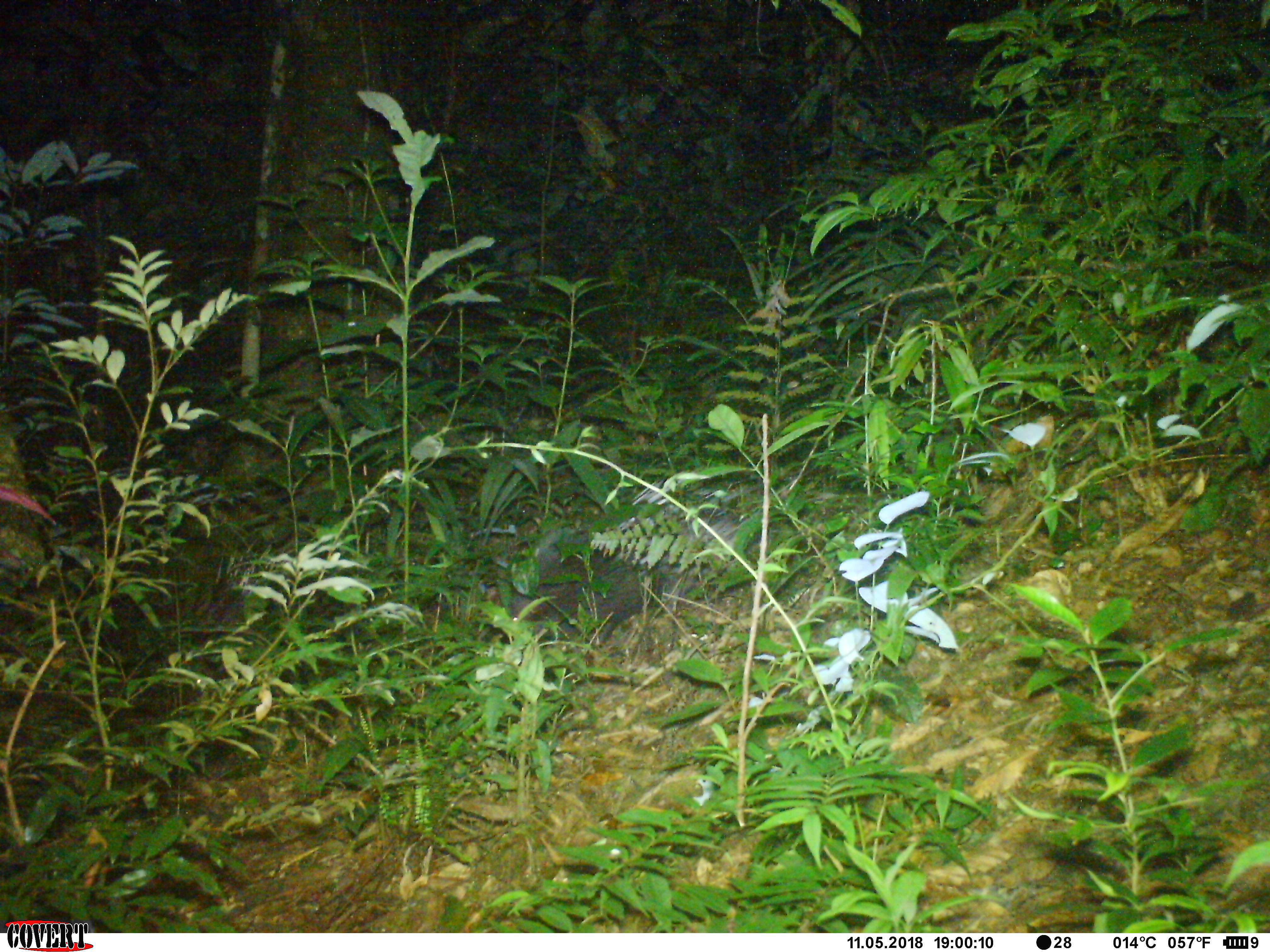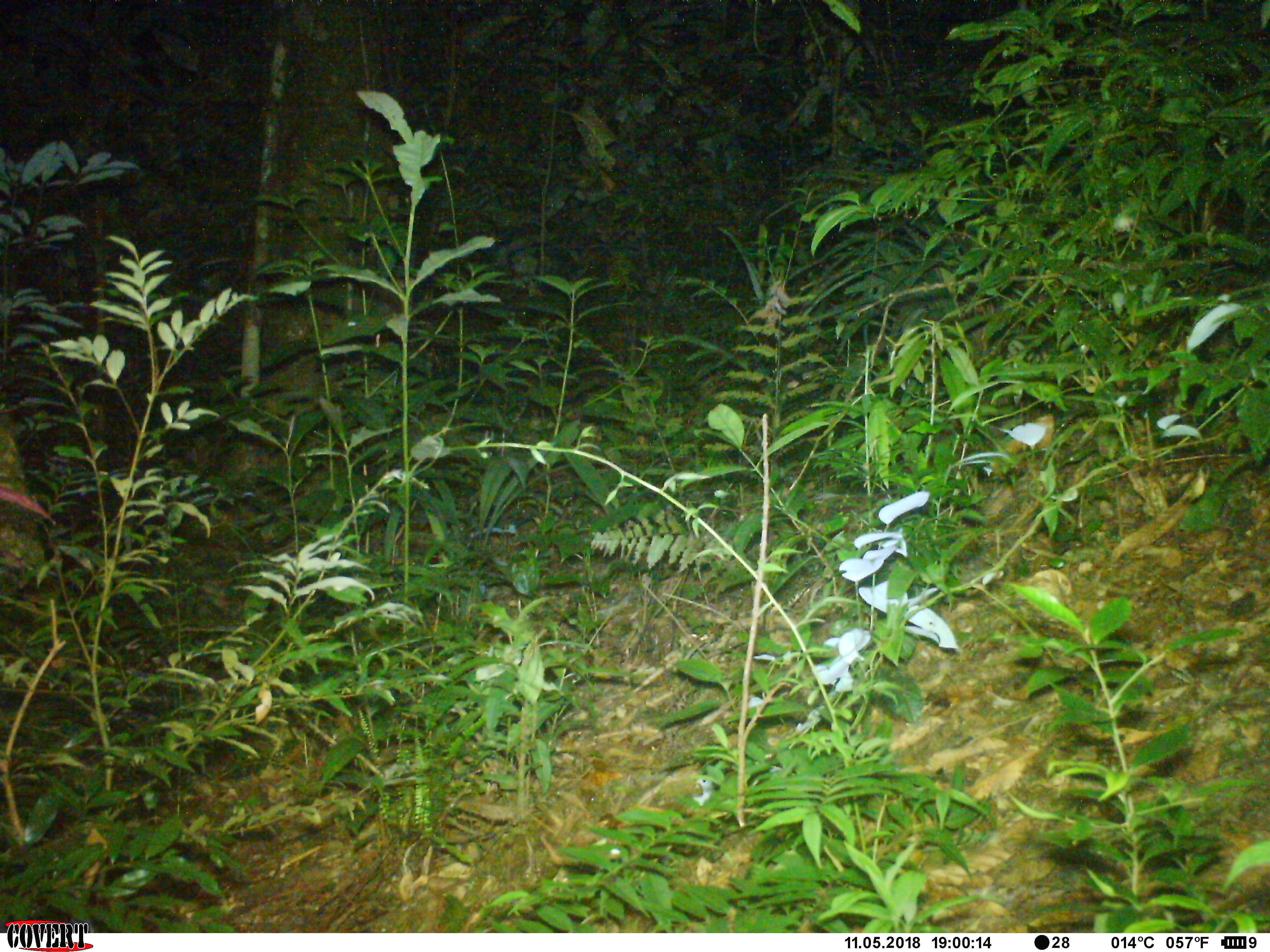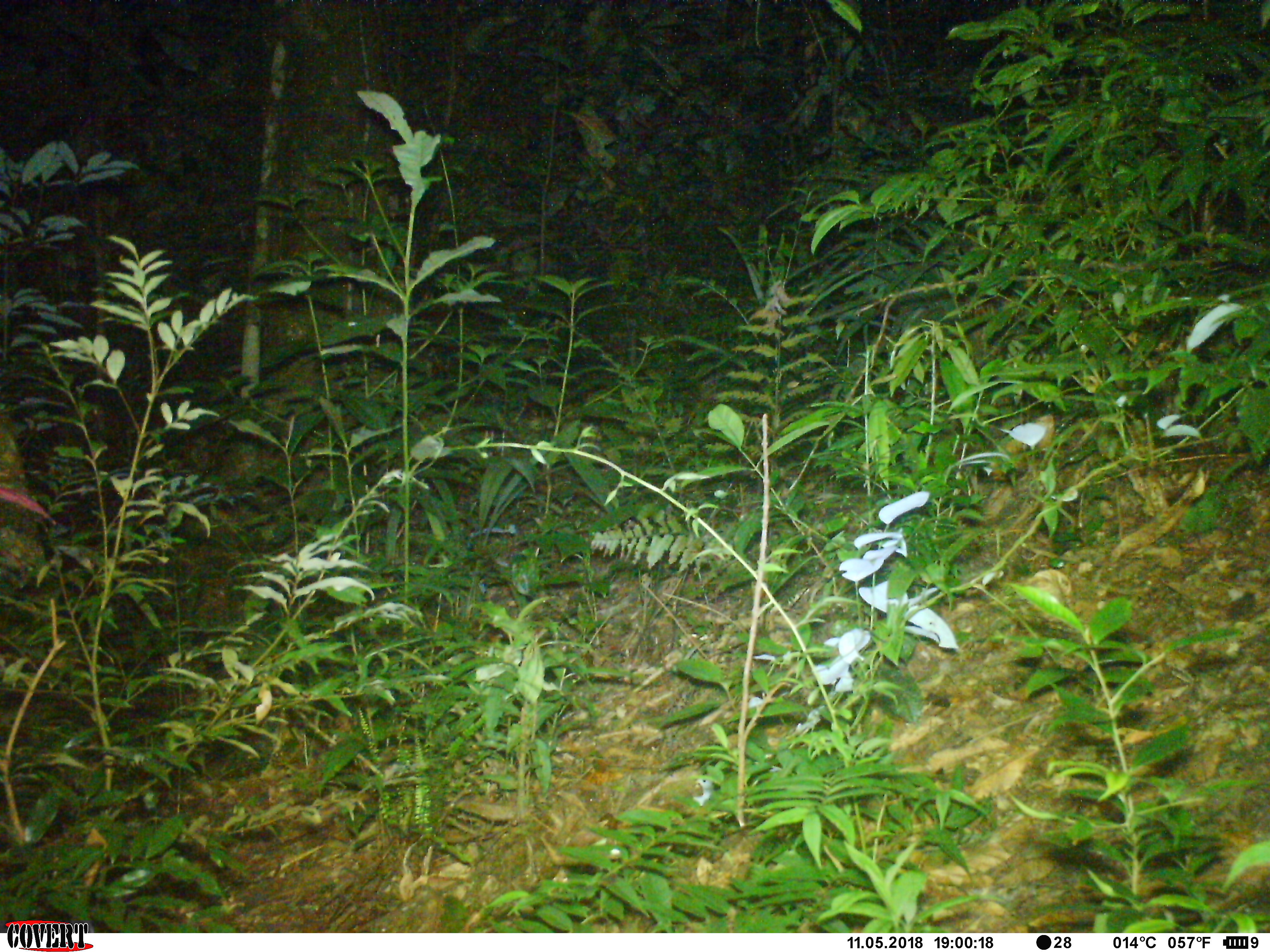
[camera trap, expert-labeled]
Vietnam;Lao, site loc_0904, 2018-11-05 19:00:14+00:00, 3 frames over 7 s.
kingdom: Animalia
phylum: Chordata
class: Mammalia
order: Rodentia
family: Hystricidae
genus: Hystrix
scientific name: Hystrix brachyura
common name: malayan porcupine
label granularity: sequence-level